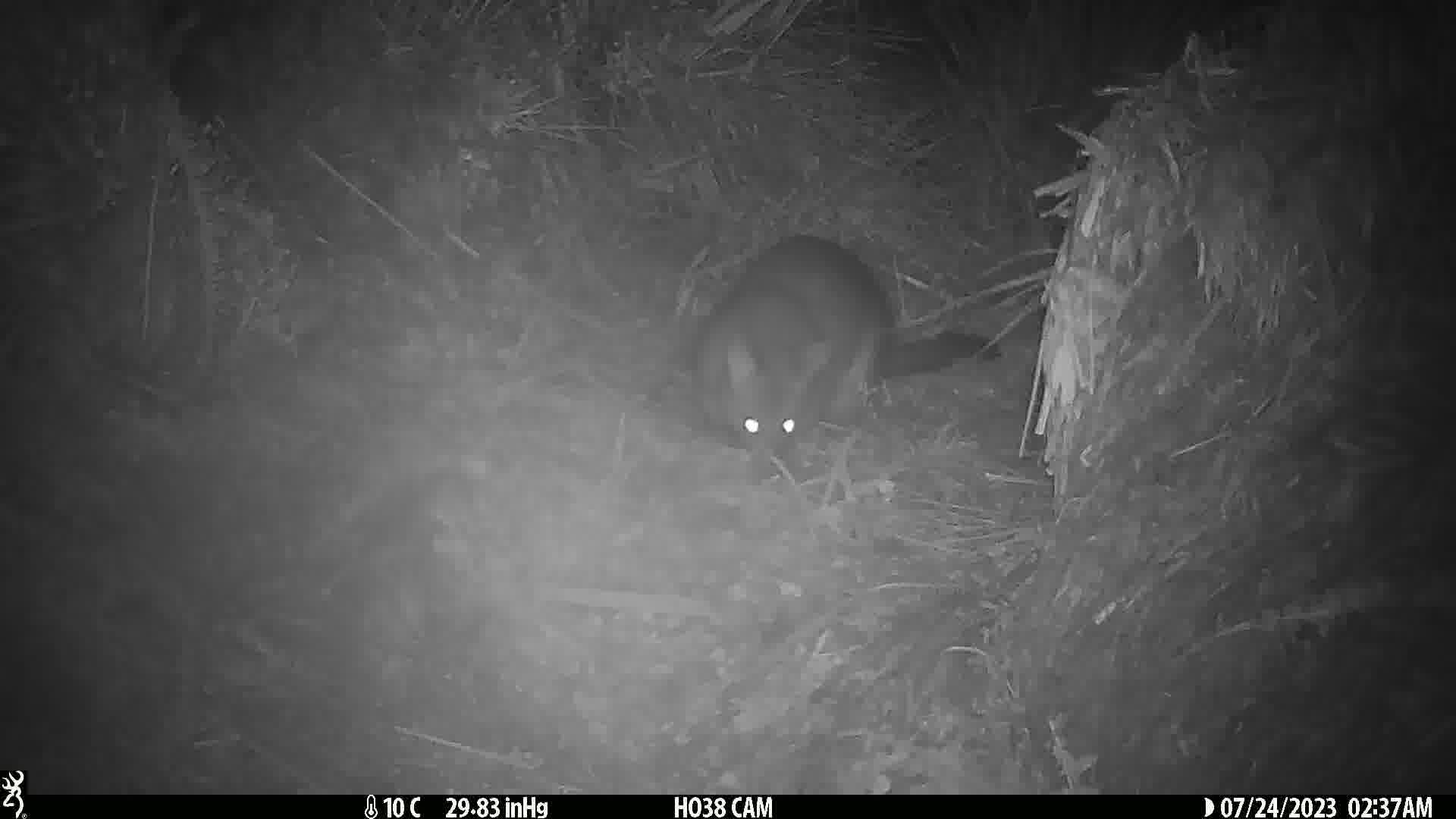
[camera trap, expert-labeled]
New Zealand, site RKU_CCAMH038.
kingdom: Animalia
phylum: Chordata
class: Mammalia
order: Diprotodontia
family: Phalangeridae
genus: Trichosurus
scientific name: Trichosurus vulpecula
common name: common brushtail possum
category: possum